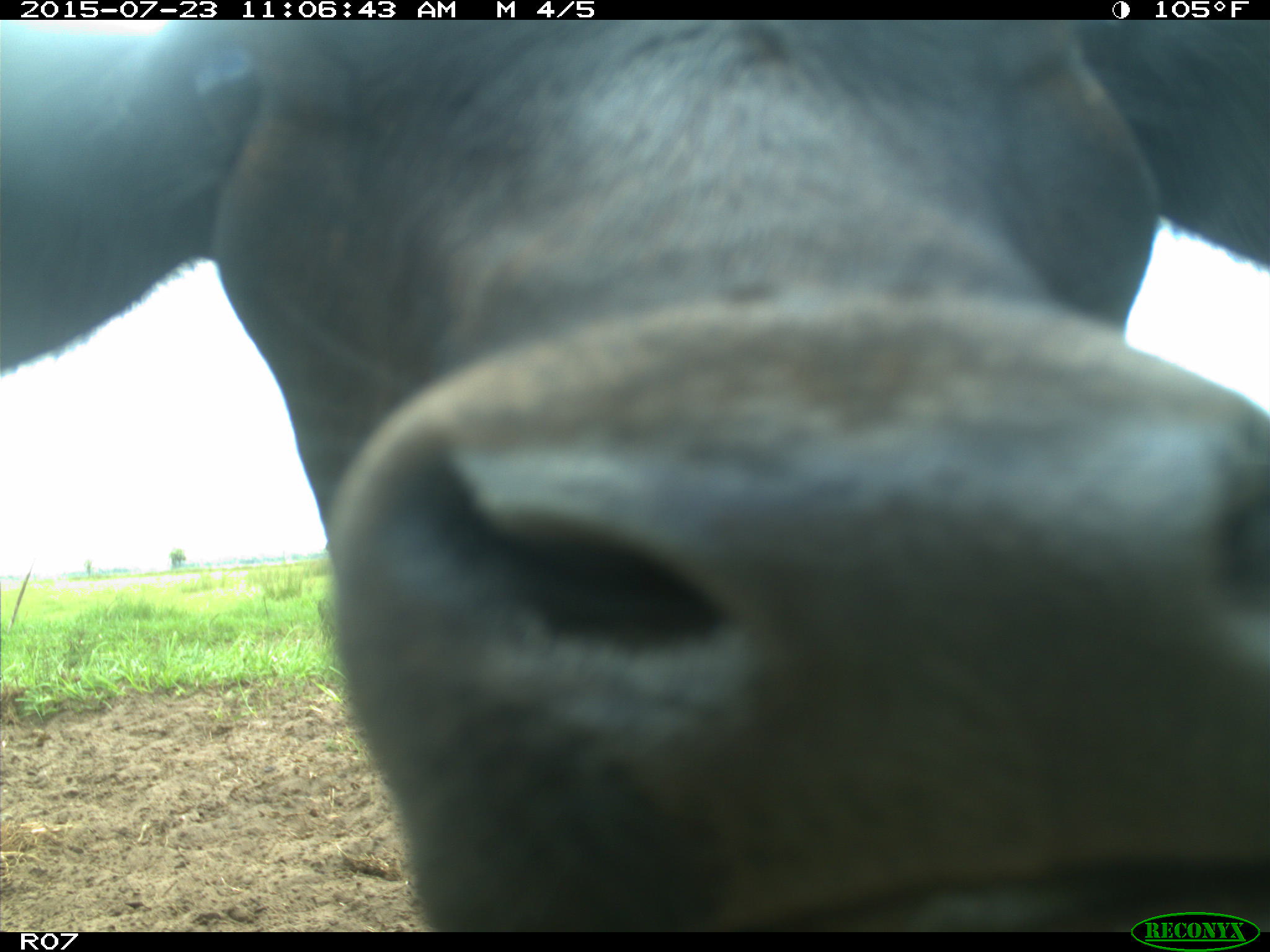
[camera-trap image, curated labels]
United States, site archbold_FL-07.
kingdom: Animalia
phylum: Chordata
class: Mammalia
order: Artiodactyla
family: Bovidae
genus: Bos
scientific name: Bos taurus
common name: domestic cow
Bos taurus (domestic cow).